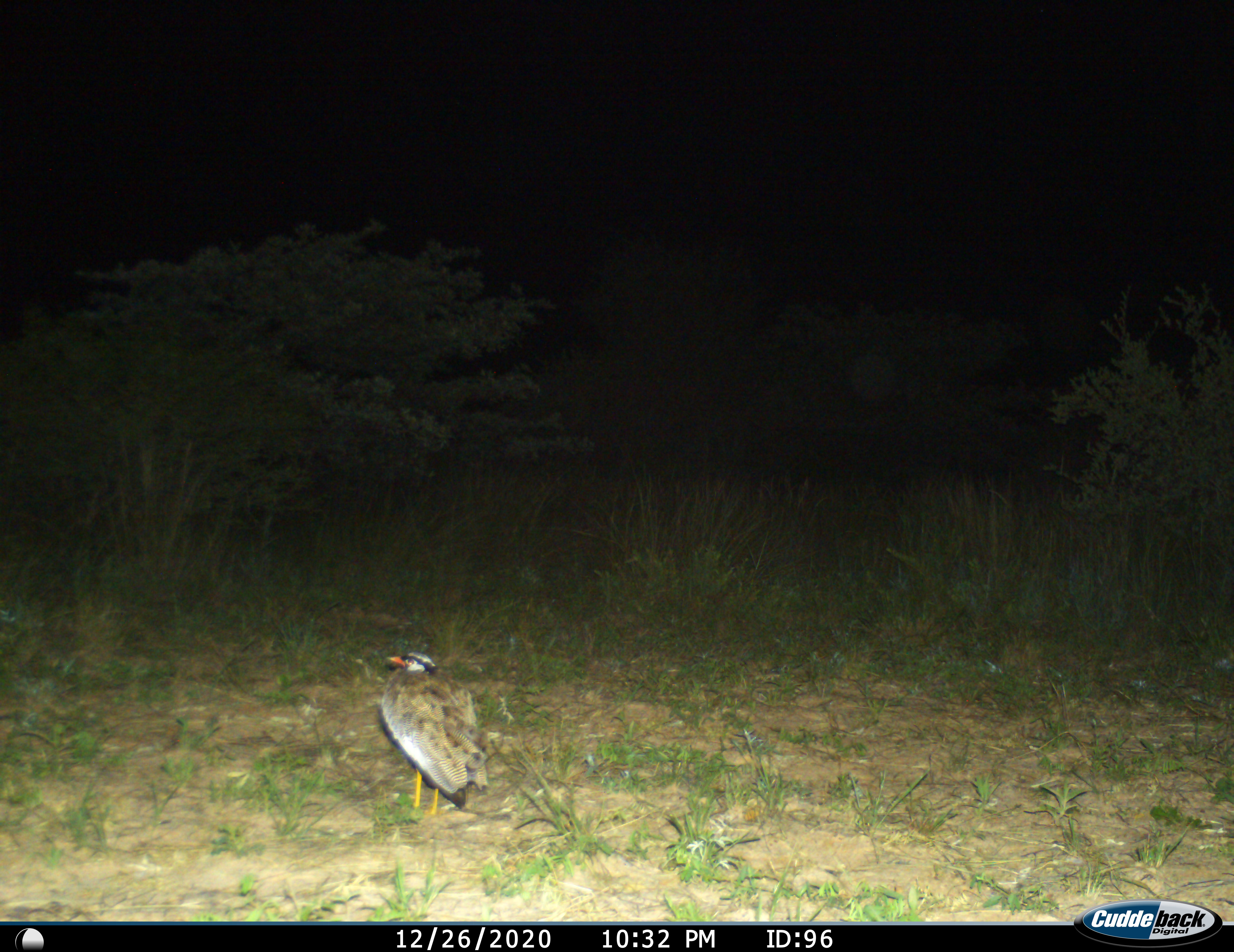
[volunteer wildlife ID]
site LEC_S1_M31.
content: unidentified animal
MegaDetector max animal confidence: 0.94